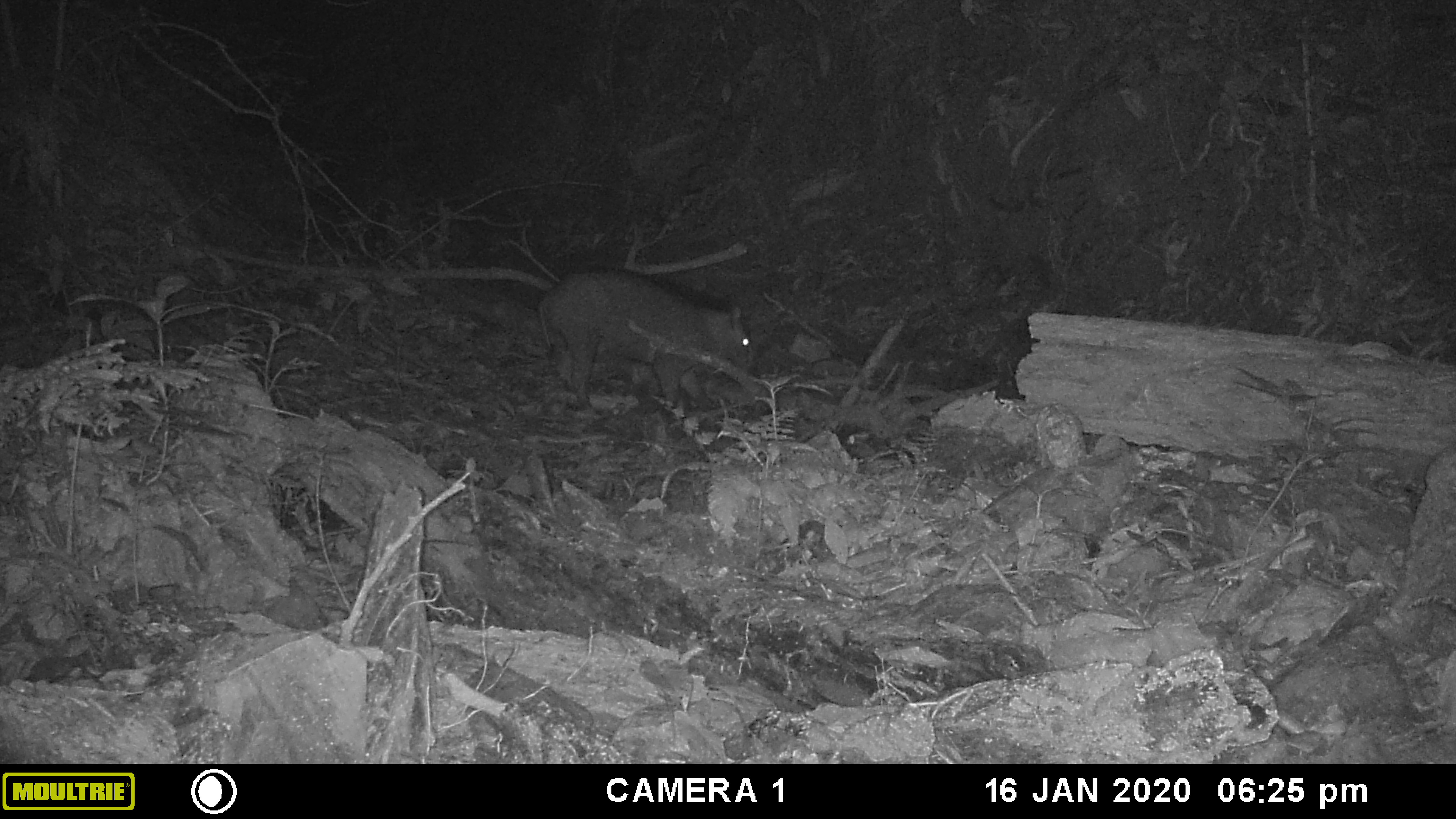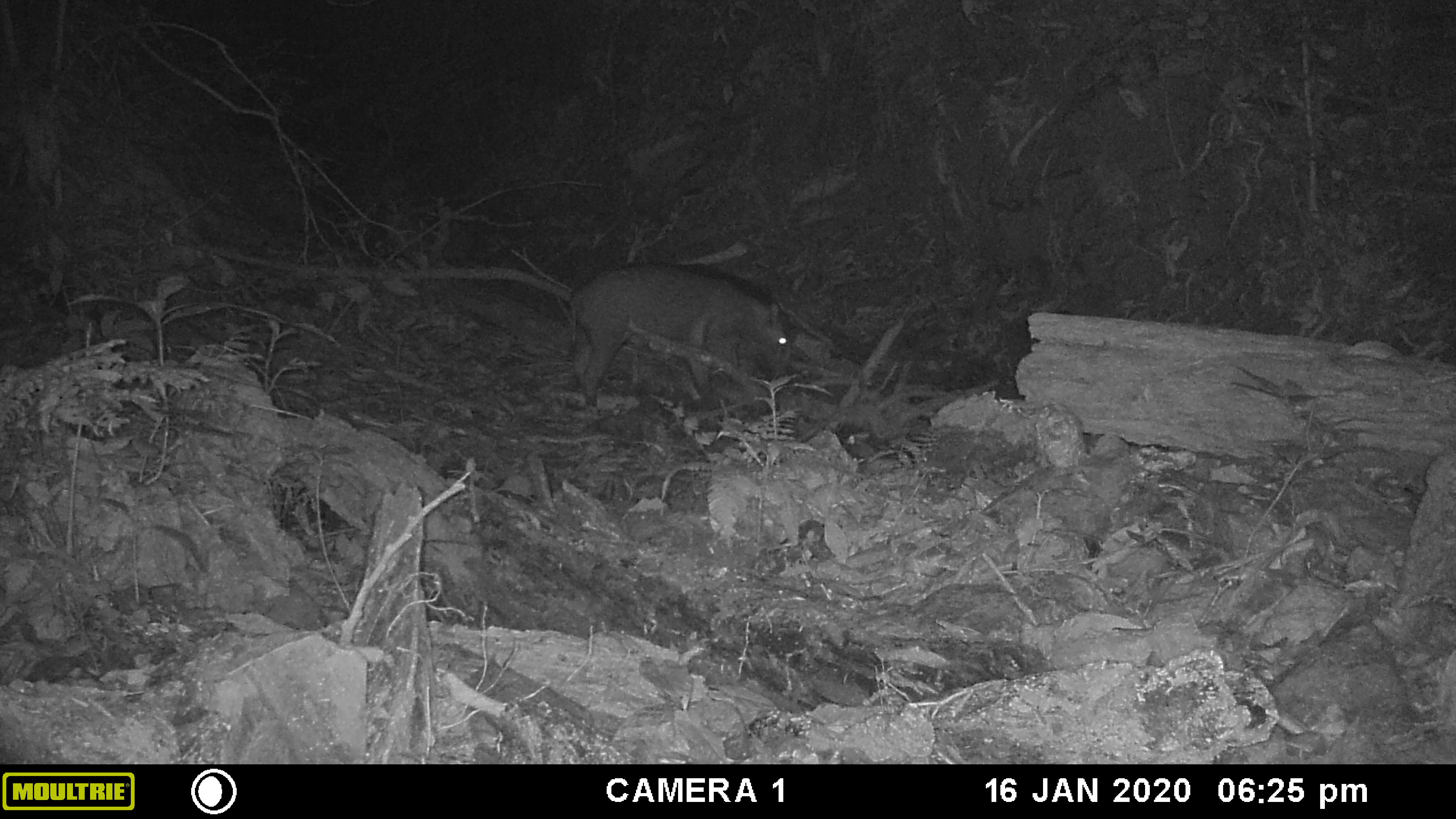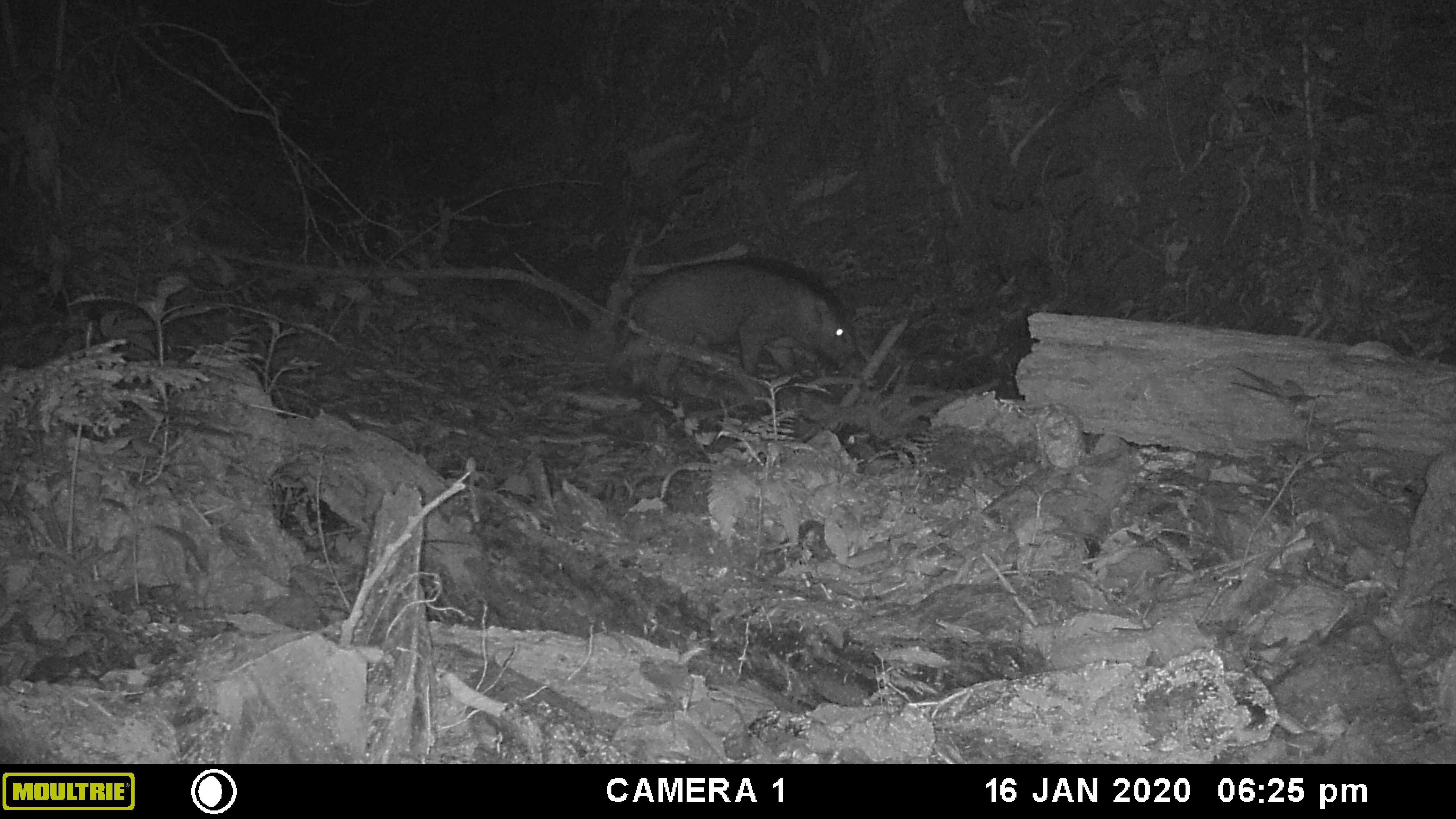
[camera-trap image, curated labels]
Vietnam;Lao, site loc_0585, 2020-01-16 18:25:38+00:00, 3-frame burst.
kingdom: Animalia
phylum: Chordata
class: Mammalia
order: Artiodactyla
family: Suidae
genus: Sus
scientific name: Sus scrofa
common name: eurasian wild pig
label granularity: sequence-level